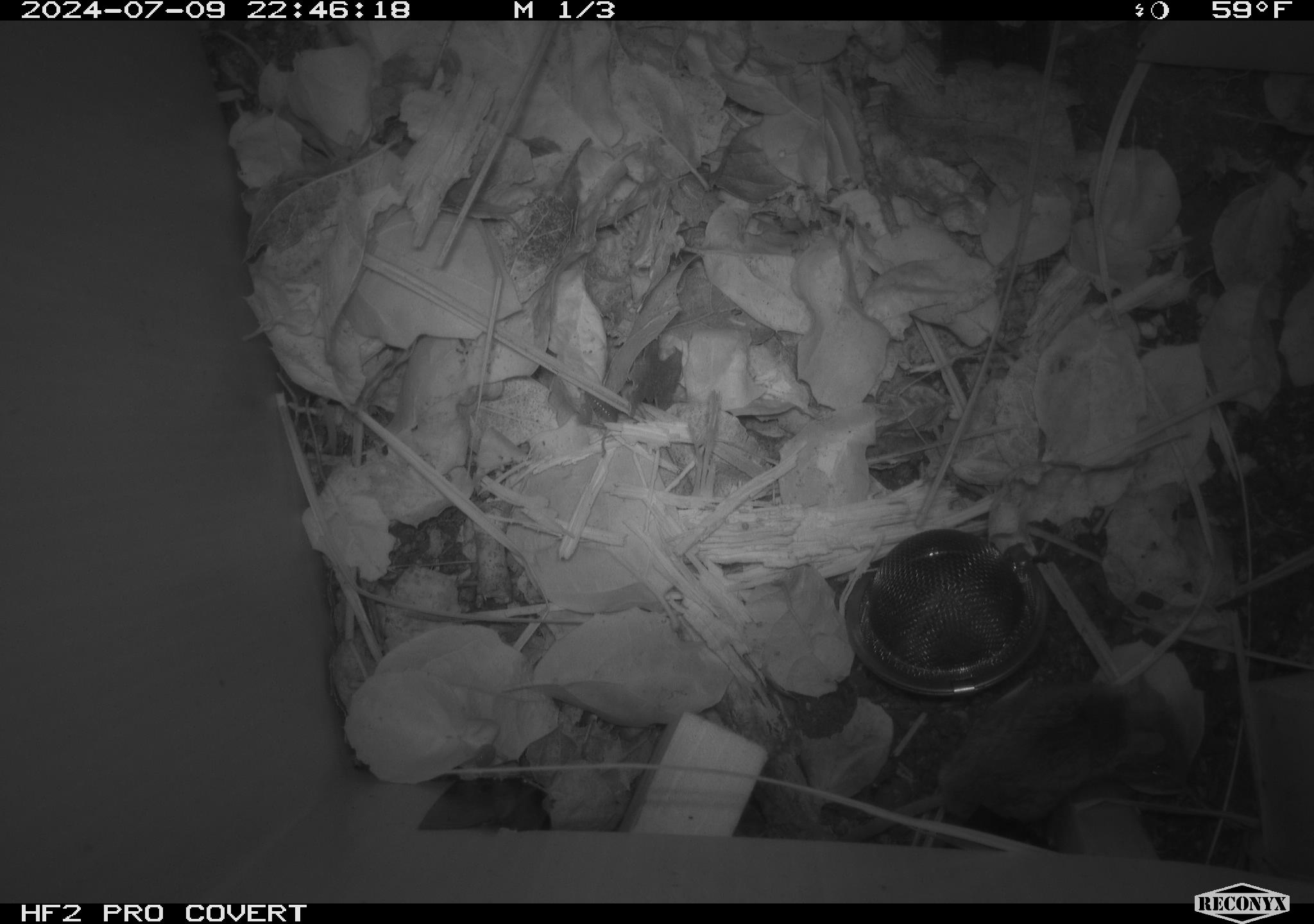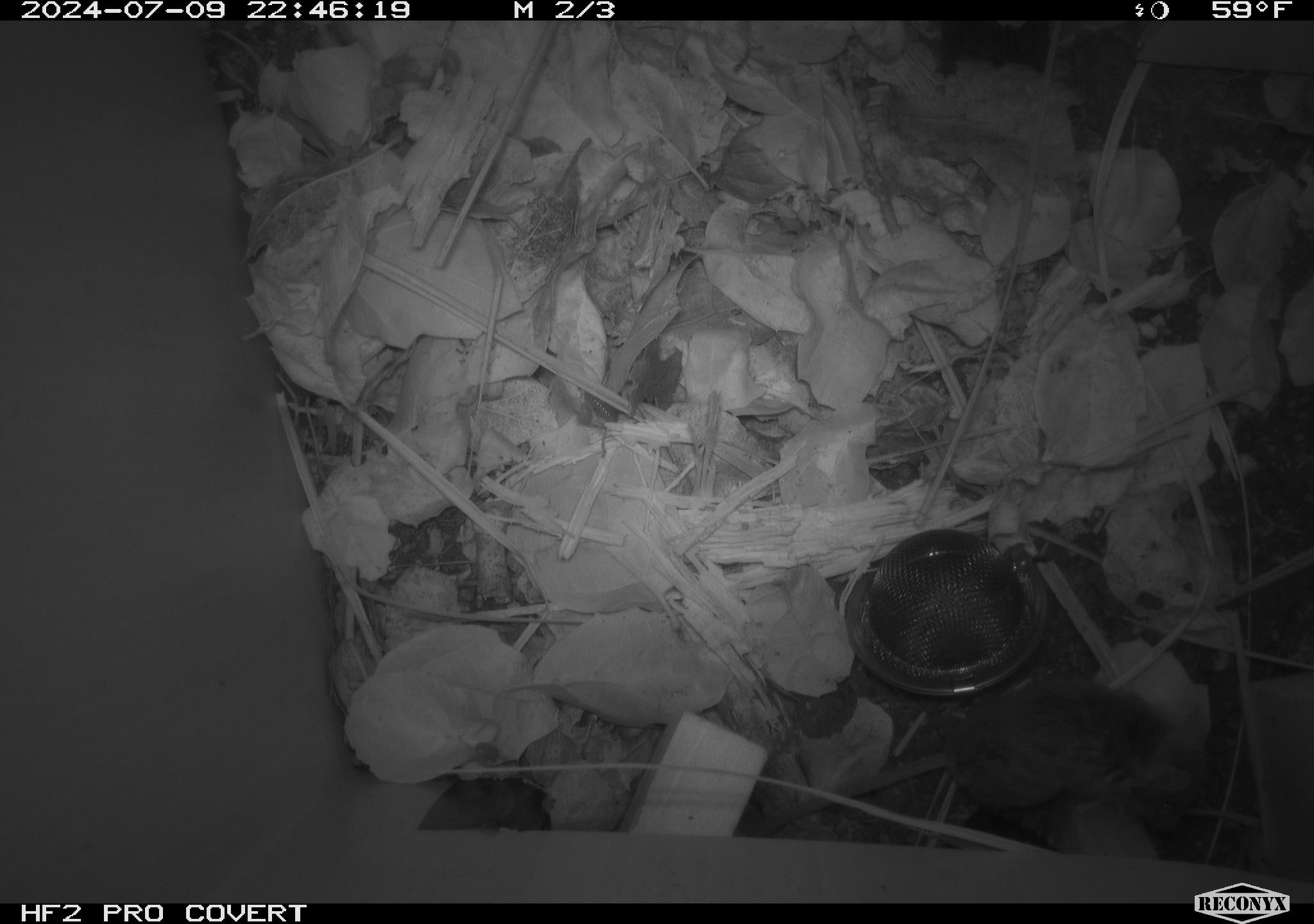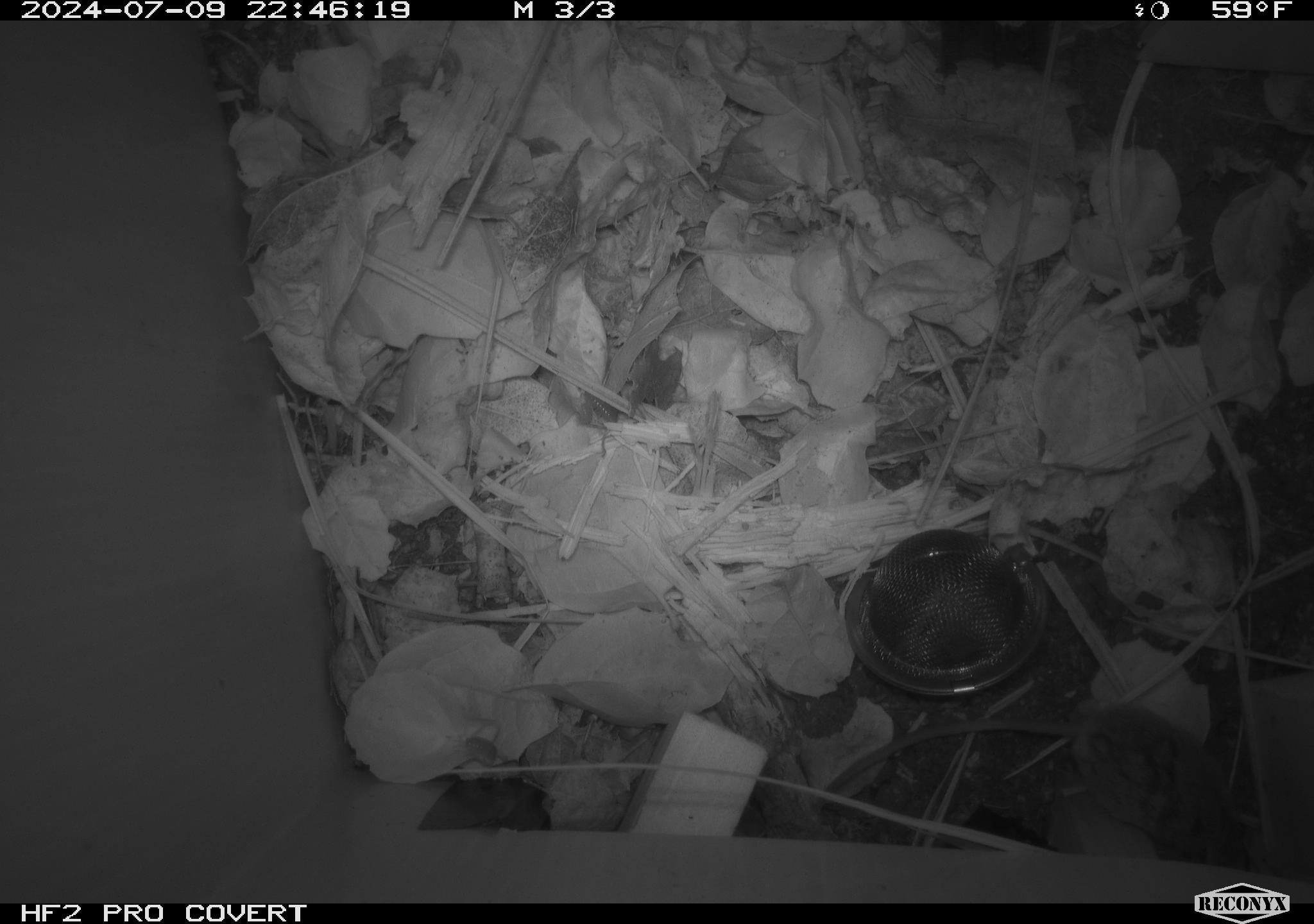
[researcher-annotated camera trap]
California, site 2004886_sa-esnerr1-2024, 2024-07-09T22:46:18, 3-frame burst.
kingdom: Animalia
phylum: Chordata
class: Mammalia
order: Rodentia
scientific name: Rodentia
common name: rodent